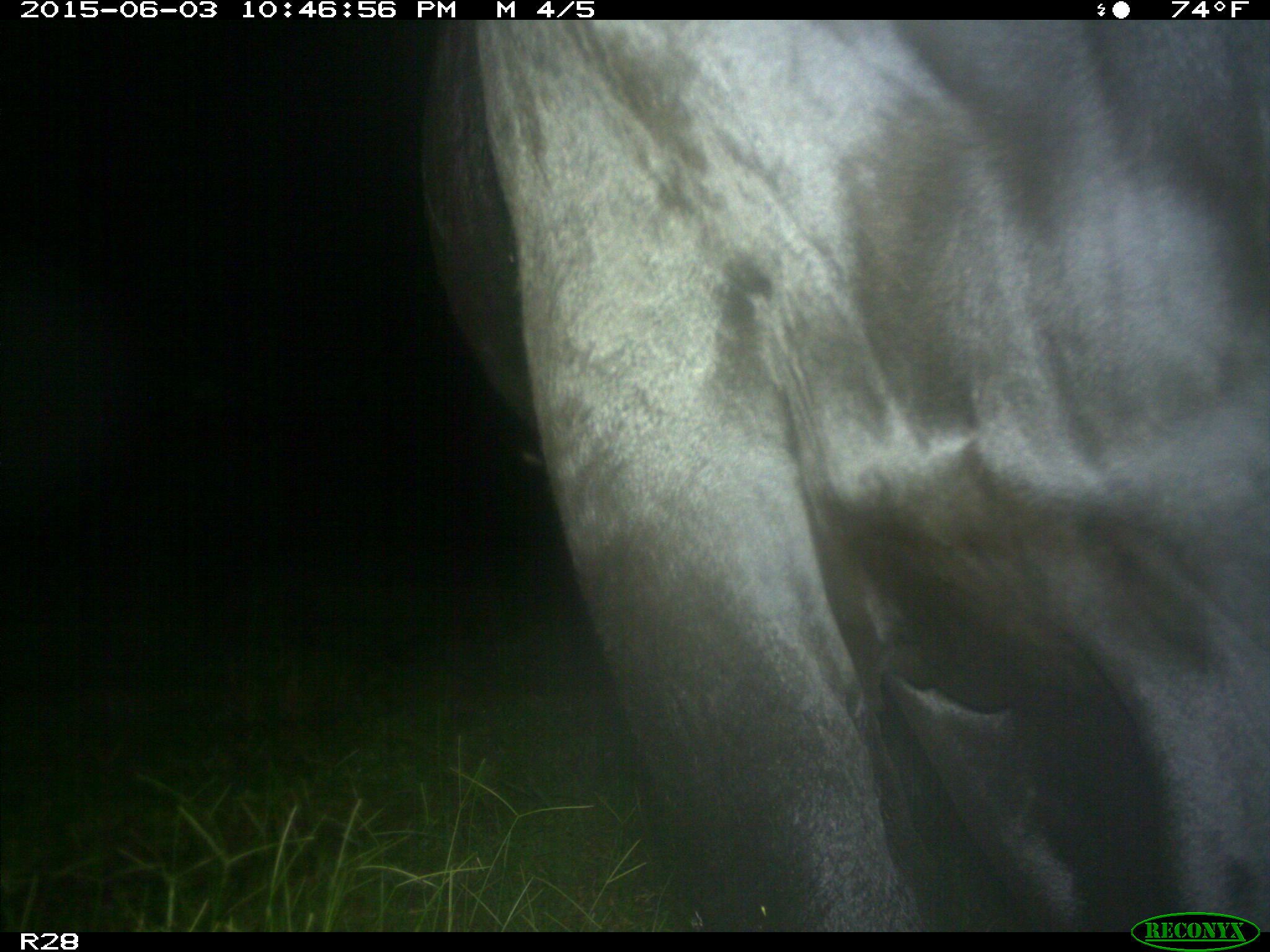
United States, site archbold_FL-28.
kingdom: Animalia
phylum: Chordata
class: Mammalia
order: Artiodactyla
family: Bovidae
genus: Bos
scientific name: Bos taurus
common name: domestic cow